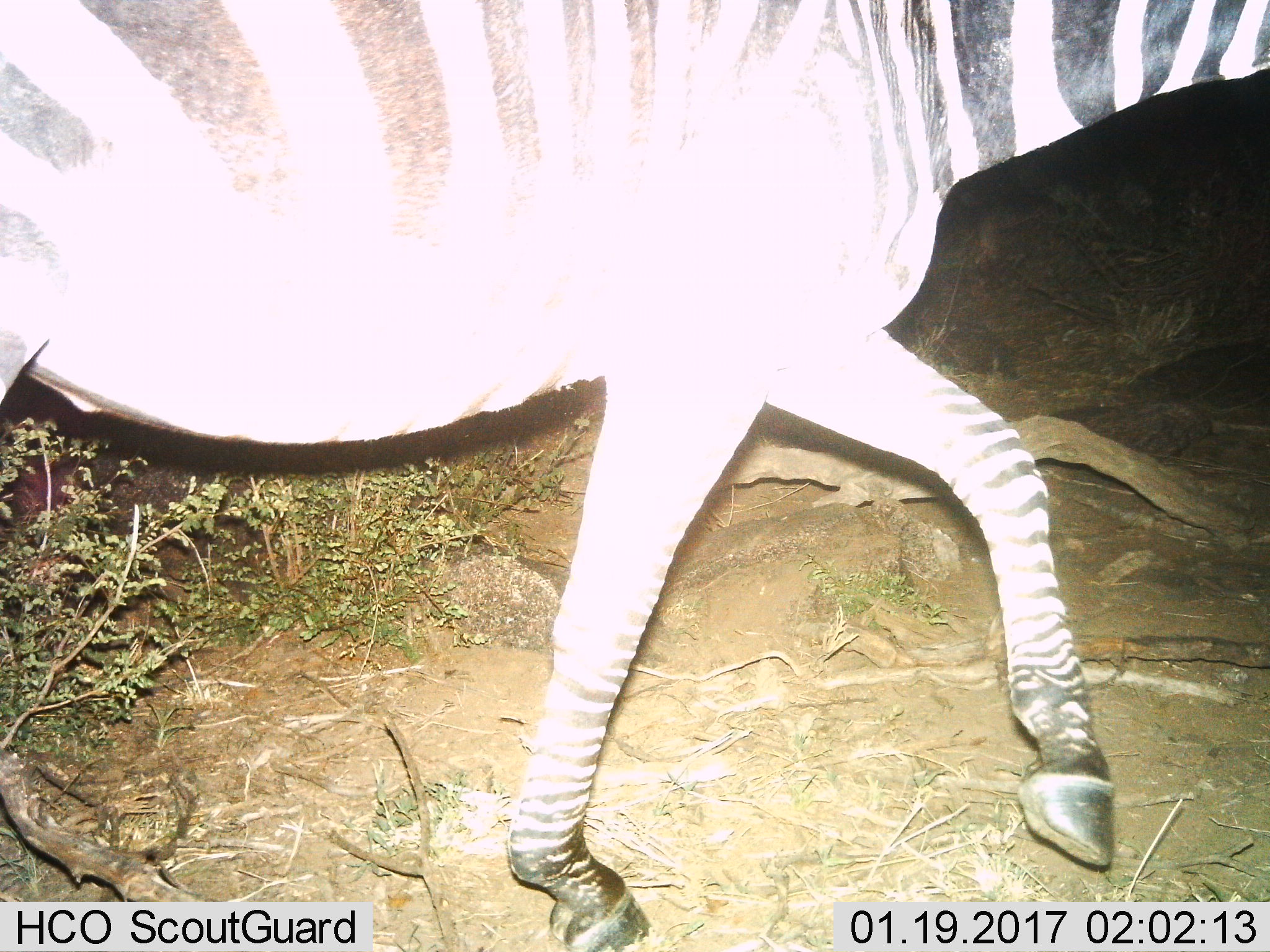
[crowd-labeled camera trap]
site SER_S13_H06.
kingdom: Animalia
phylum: Chordata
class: Mammalia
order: Perissodactyla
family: Equidae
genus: Equus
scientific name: Equus quagga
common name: plains zebra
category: zebraplains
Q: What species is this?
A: Zebraplains (plains zebra) (Equus quagga).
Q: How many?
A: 1.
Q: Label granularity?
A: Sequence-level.